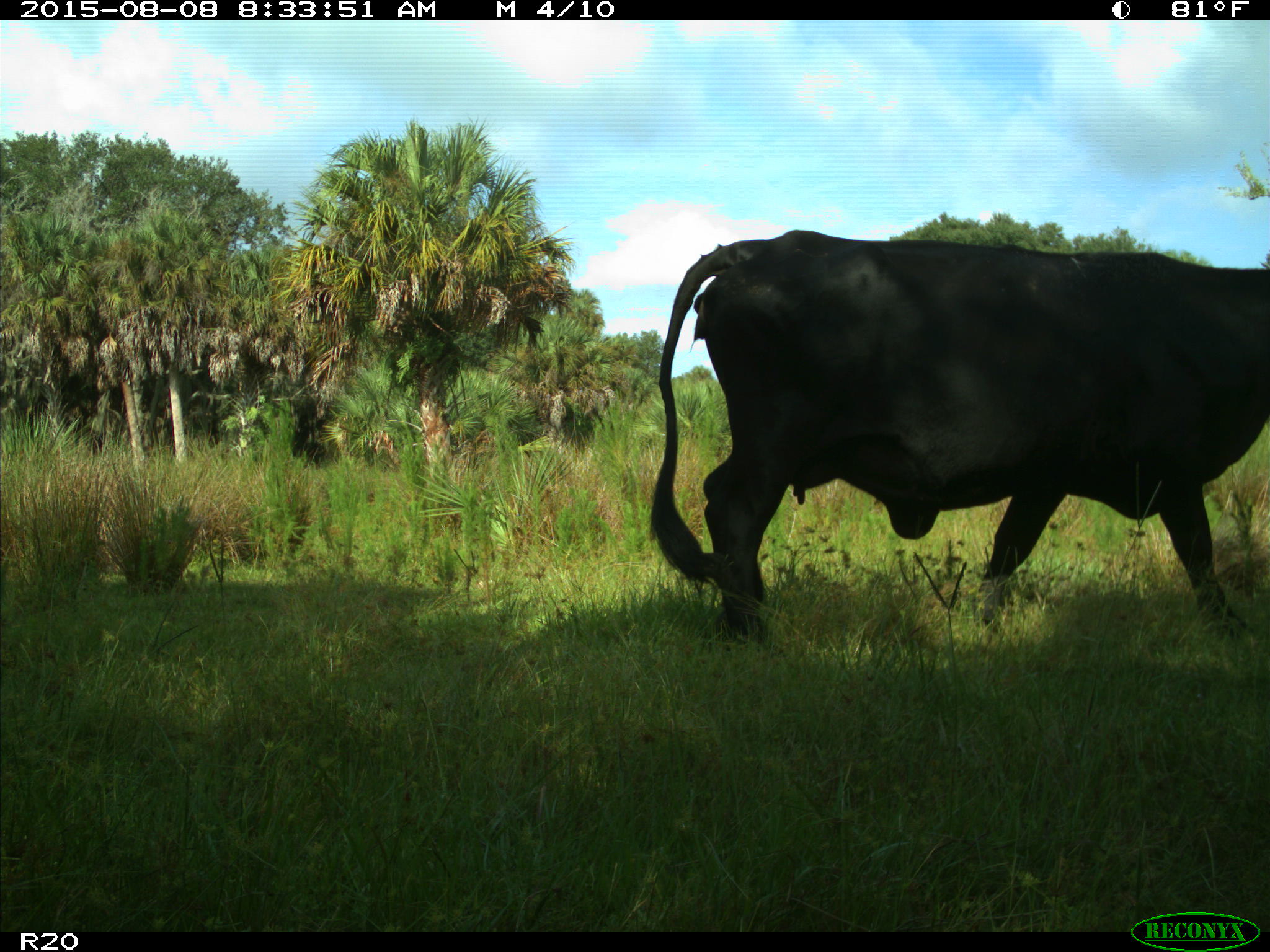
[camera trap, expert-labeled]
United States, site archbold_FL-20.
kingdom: Animalia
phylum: Chordata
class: Mammalia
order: Artiodactyla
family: Bovidae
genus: Bos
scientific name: Bos taurus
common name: domestic cow